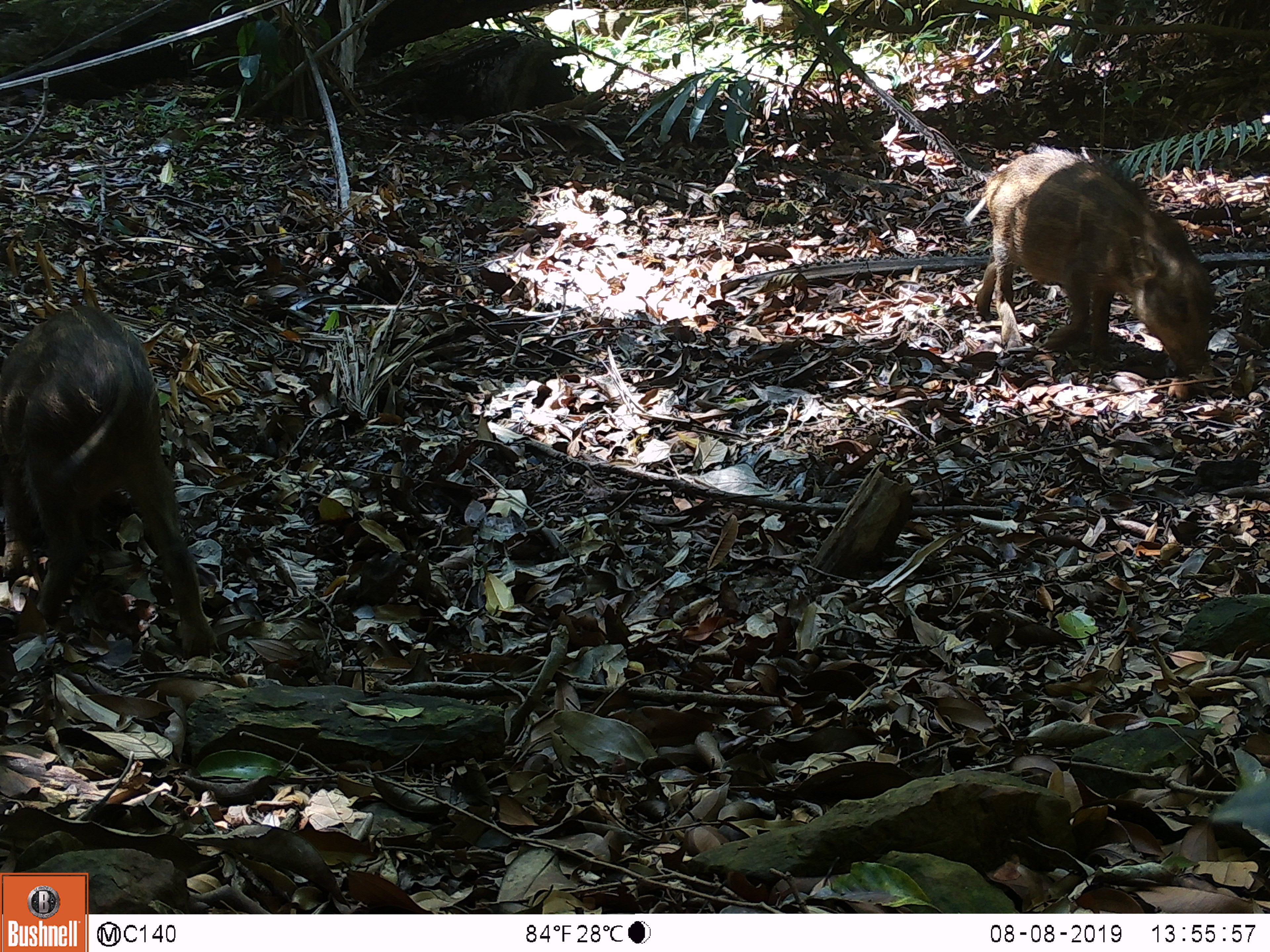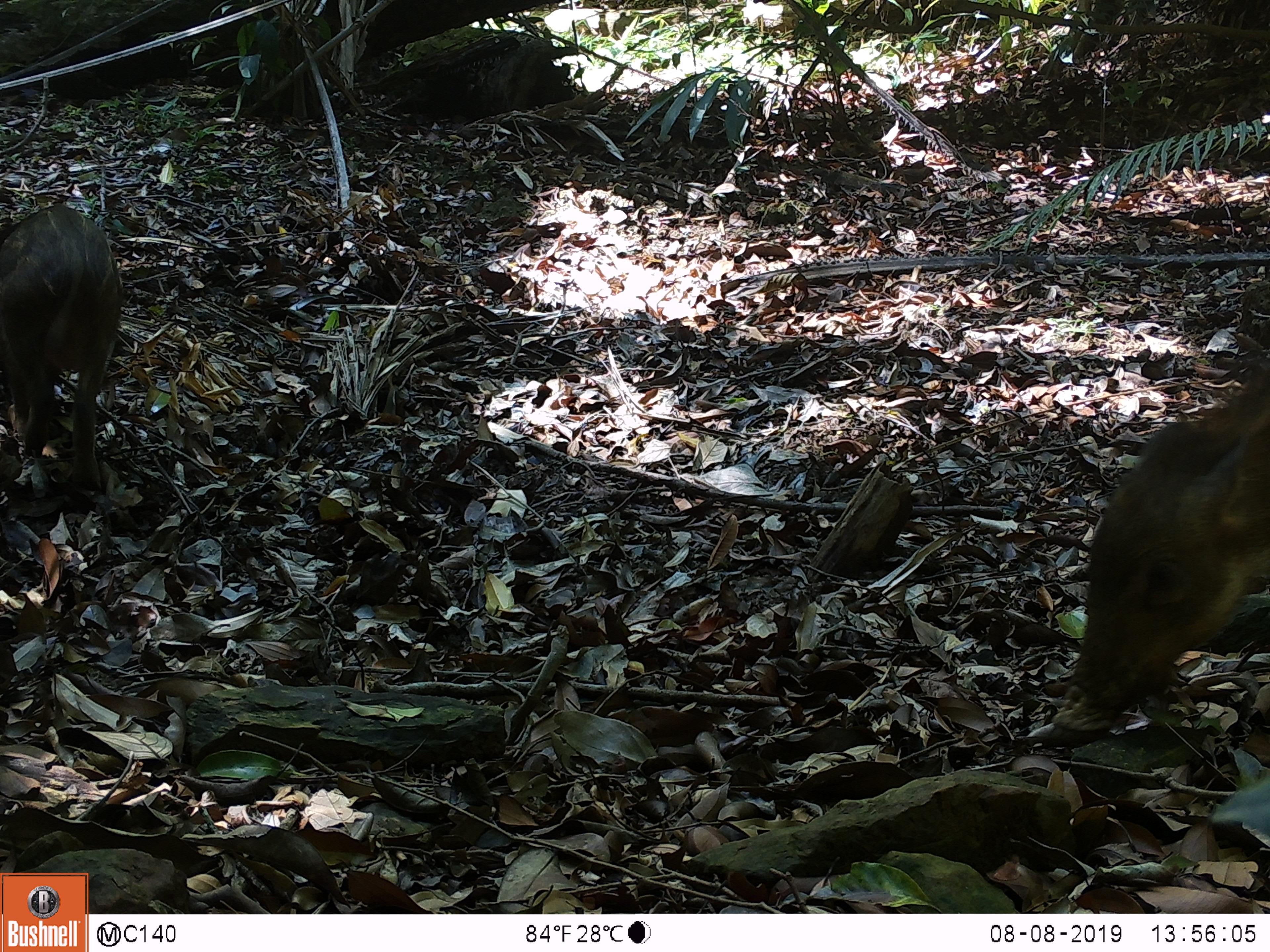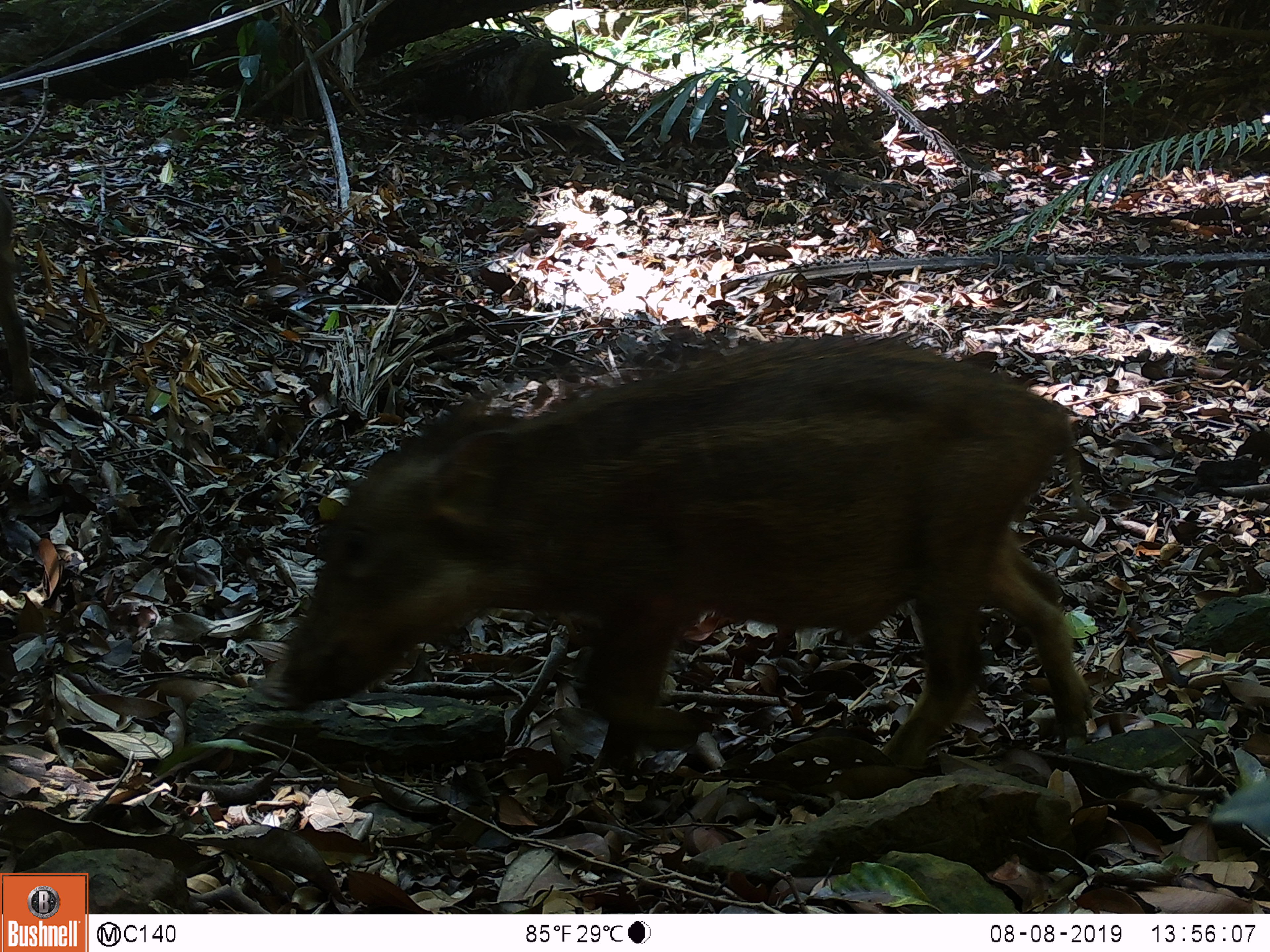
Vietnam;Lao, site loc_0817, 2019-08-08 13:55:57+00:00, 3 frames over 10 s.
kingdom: Animalia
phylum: Chordata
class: Mammalia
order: Artiodactyla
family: Suidae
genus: Sus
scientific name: Sus scrofa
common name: eurasian wild pig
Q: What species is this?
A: Eurasian wild pig (Sus scrofa).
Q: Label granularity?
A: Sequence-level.